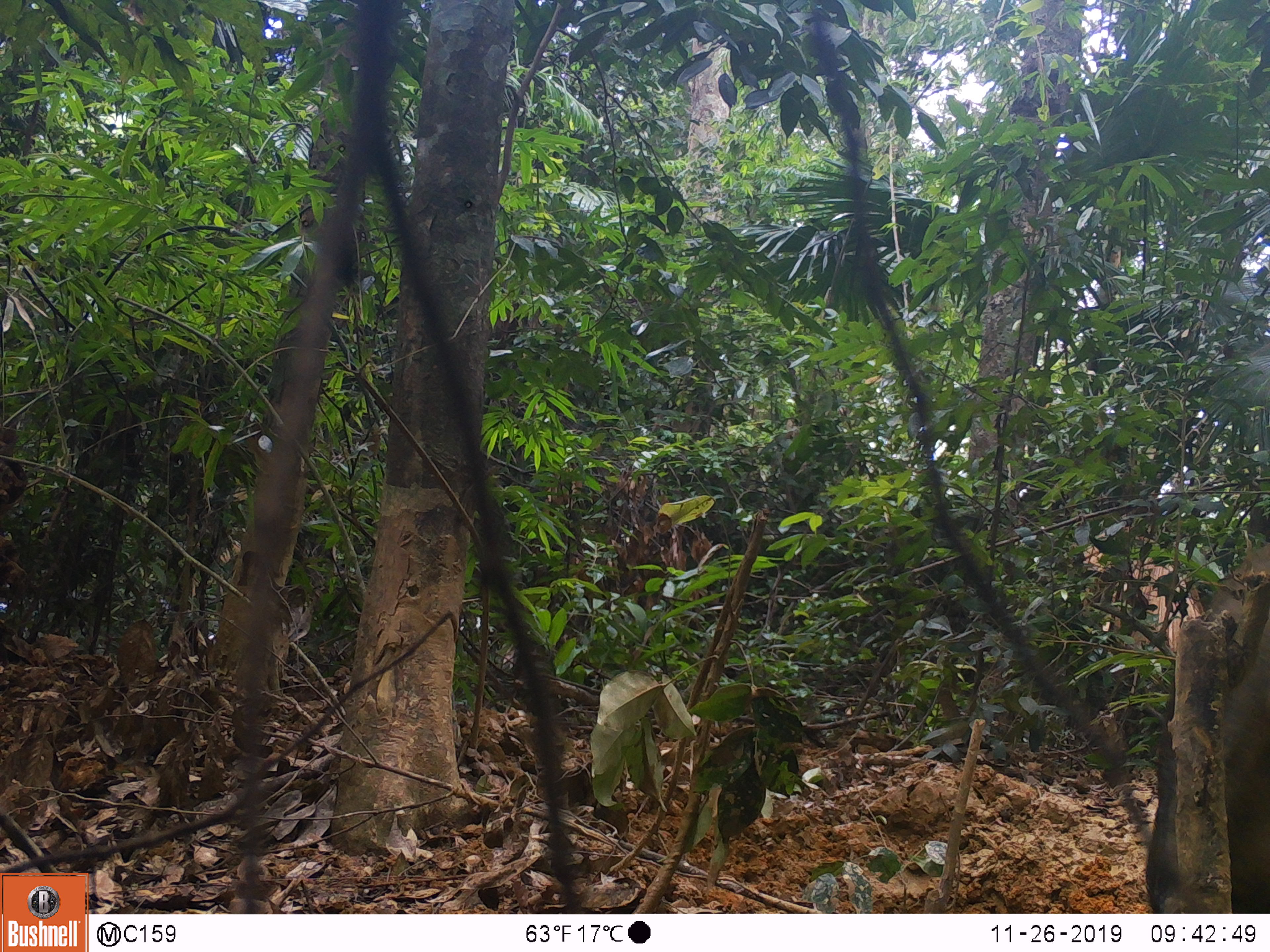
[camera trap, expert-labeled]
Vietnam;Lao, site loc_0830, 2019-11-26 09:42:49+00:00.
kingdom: Animalia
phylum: Chordata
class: Mammalia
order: Artiodactyla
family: Suidae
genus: Sus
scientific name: Sus scrofa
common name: eurasian wild pig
Eurasian wild pig (Sus scrofa). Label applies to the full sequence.